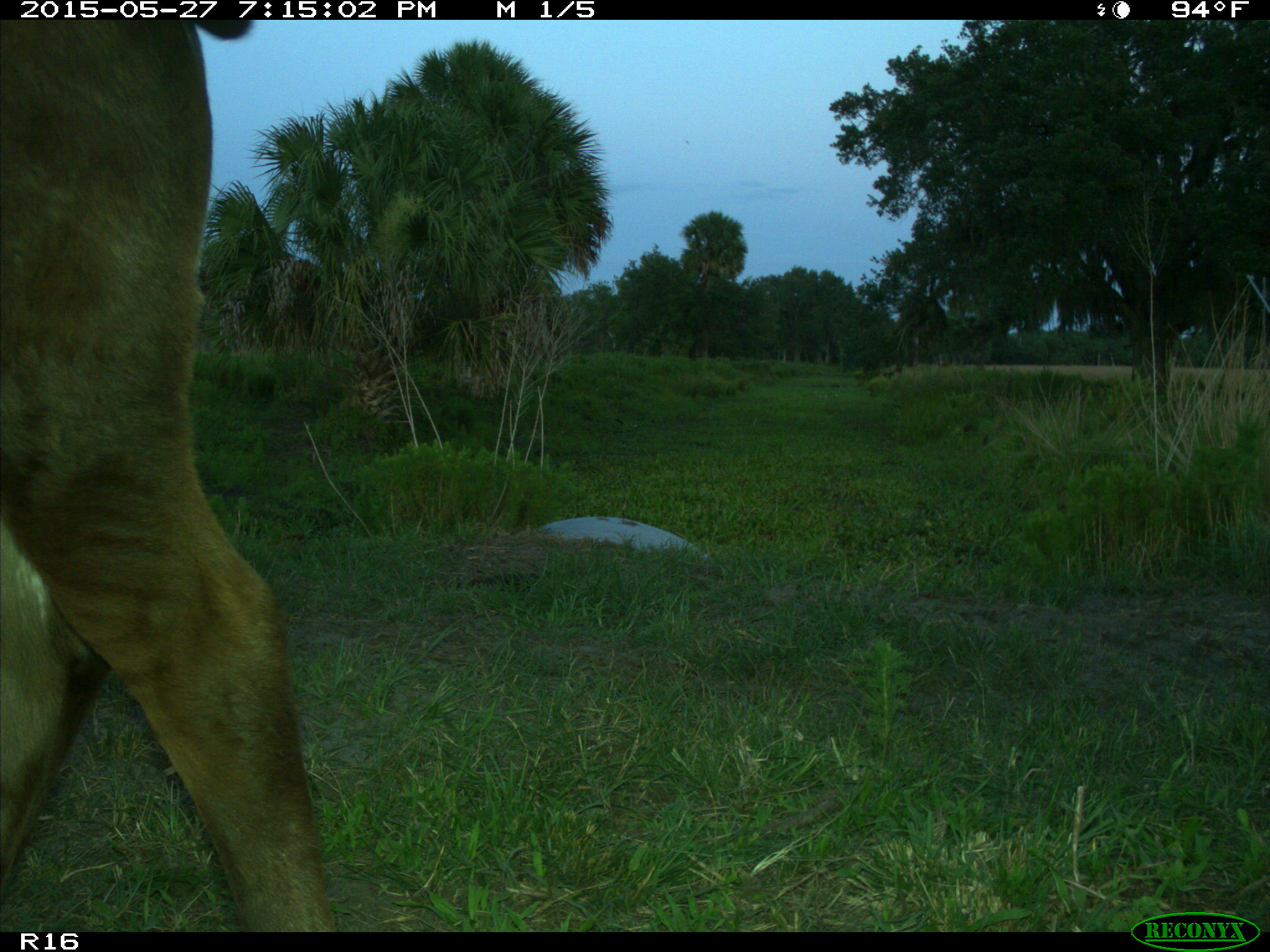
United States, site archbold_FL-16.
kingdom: Animalia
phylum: Chordata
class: Mammalia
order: Artiodactyla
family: Bovidae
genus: Bos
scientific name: Bos taurus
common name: domestic cow